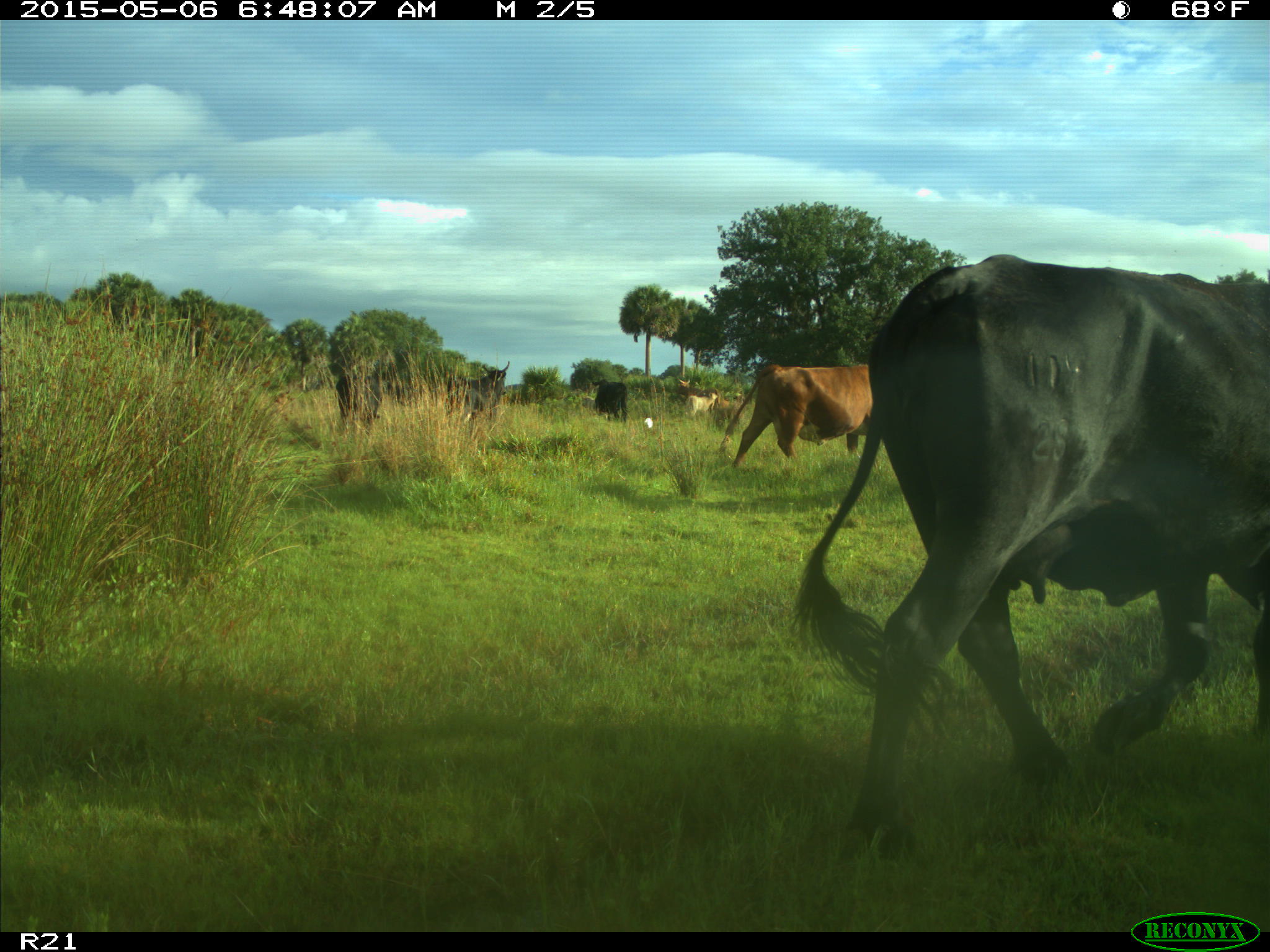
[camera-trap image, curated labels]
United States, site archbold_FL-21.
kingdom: Animalia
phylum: Chordata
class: Mammalia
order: Artiodactyla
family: Bovidae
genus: Bos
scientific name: Bos taurus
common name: domestic cow